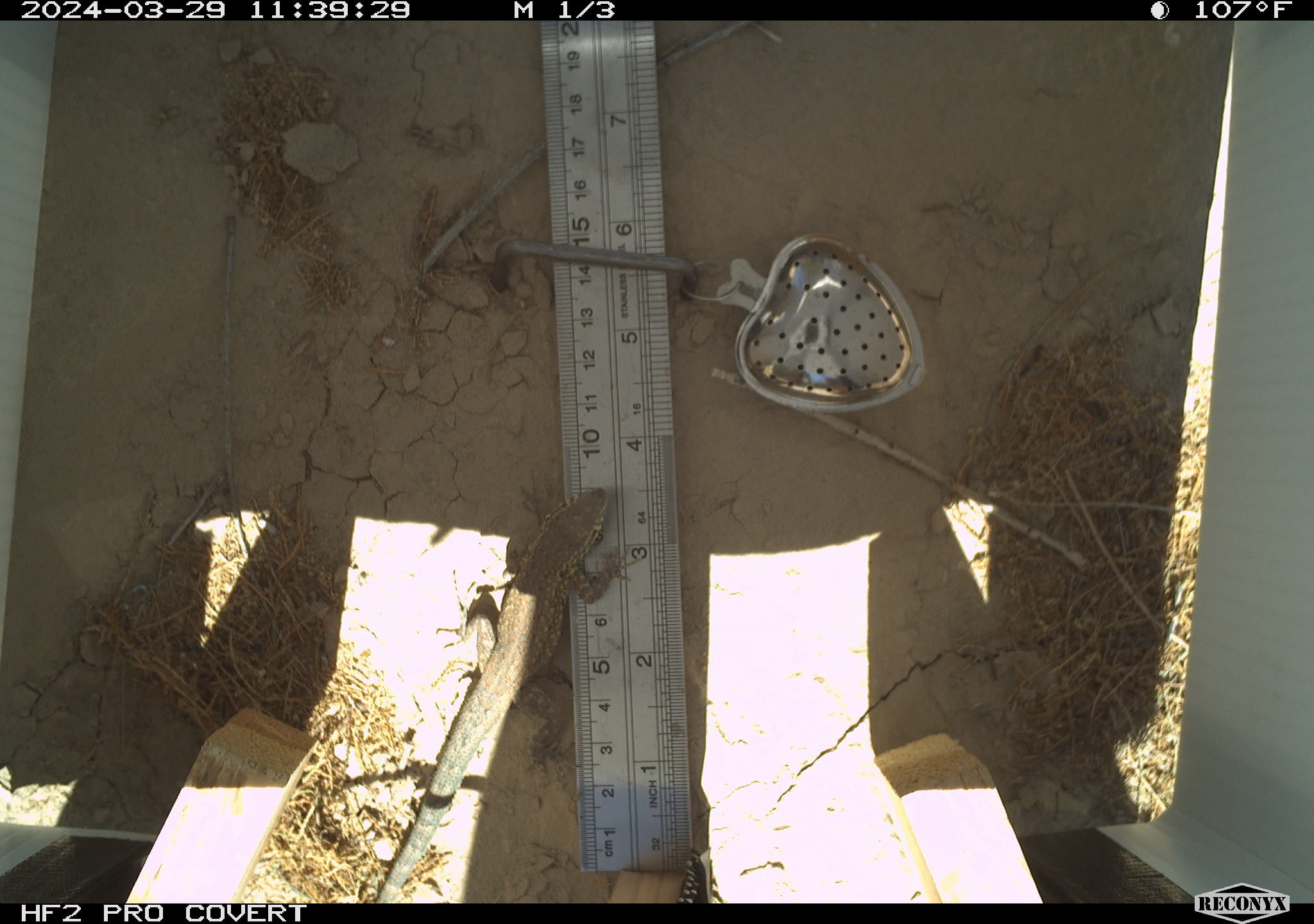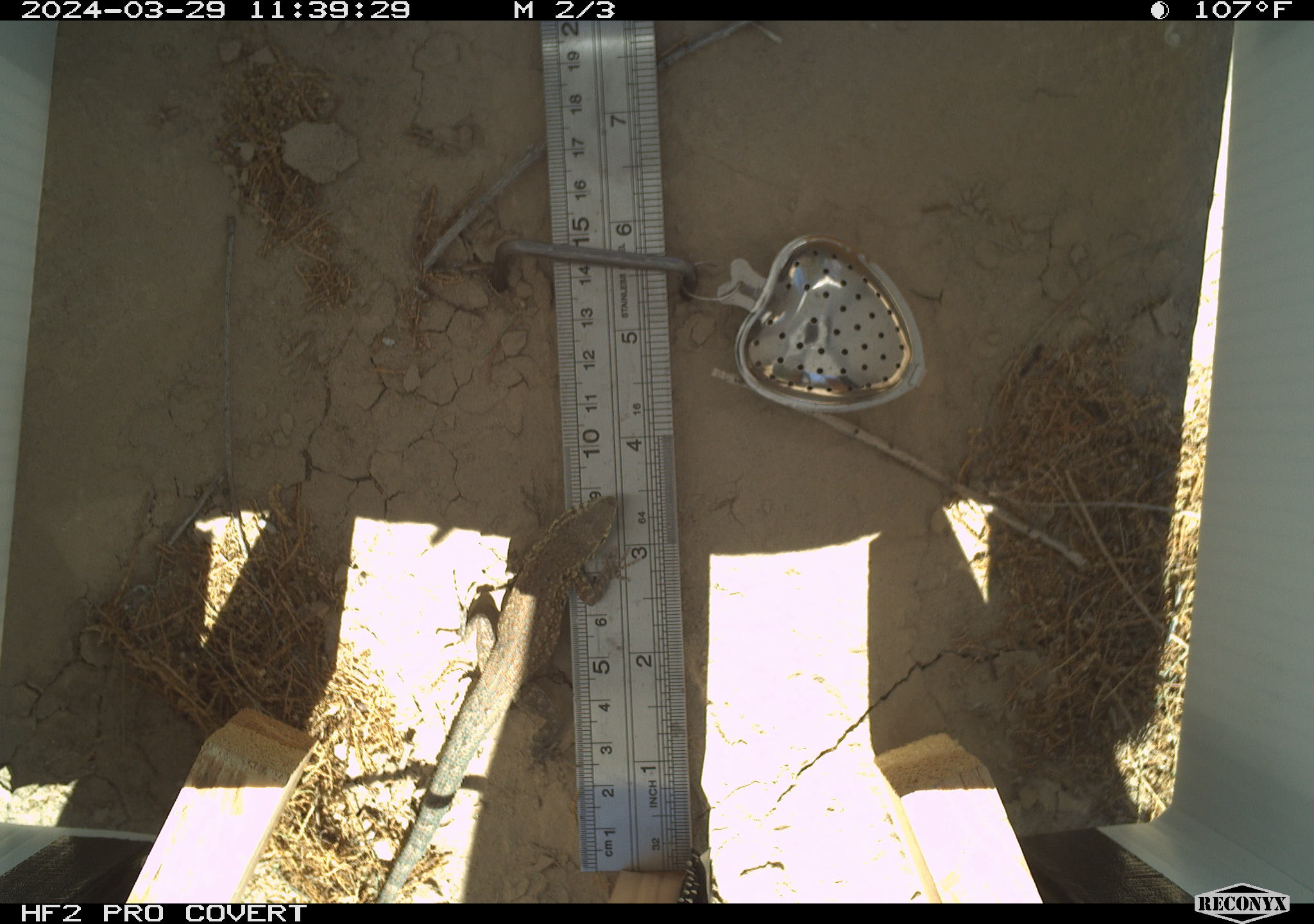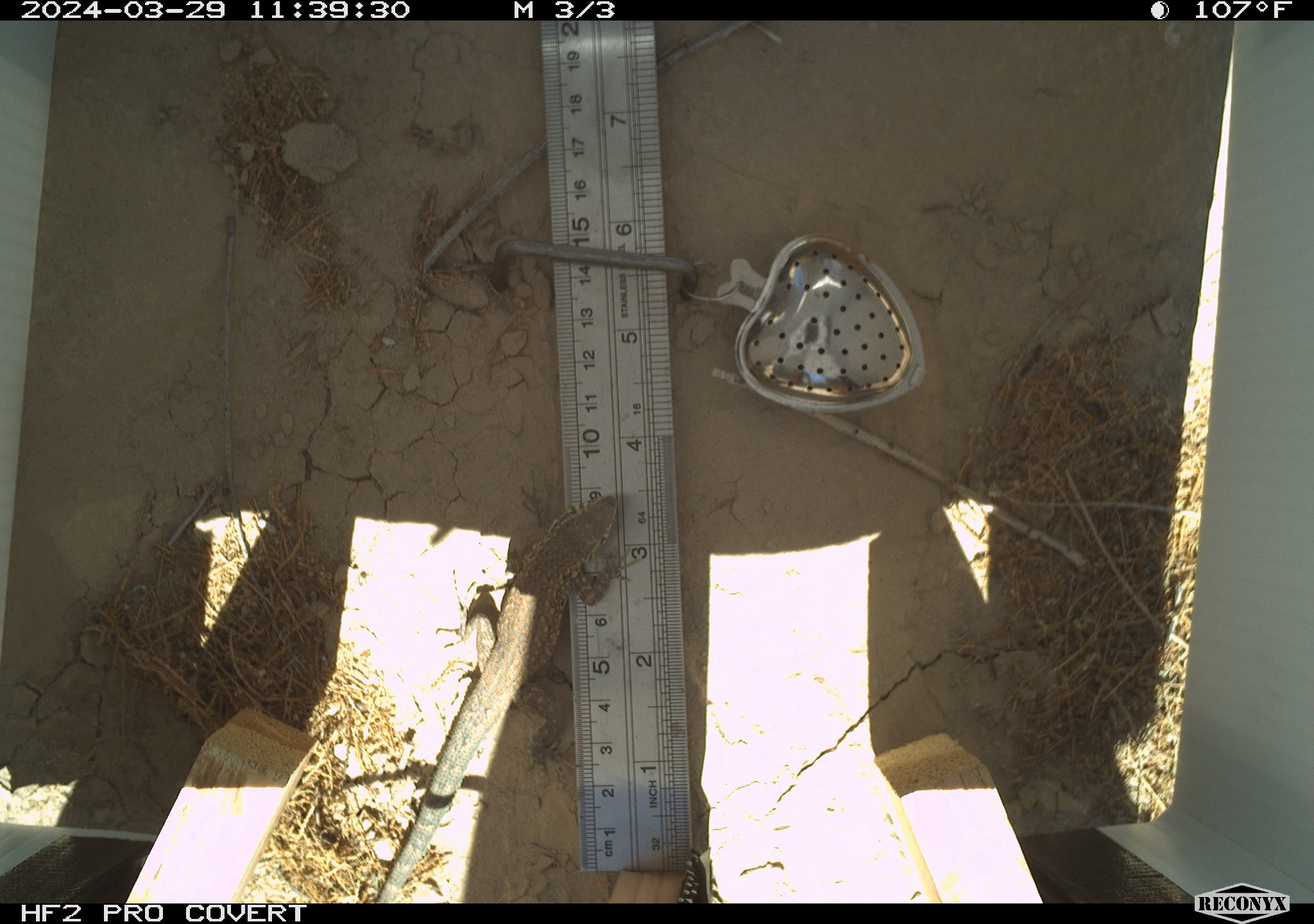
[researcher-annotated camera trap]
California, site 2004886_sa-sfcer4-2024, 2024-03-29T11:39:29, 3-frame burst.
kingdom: Animalia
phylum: Chordata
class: Reptilia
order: Squamata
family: Phrynosomatidae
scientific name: Phrynosomatidae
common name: phrynosomatid lizards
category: phrynosomatidae family